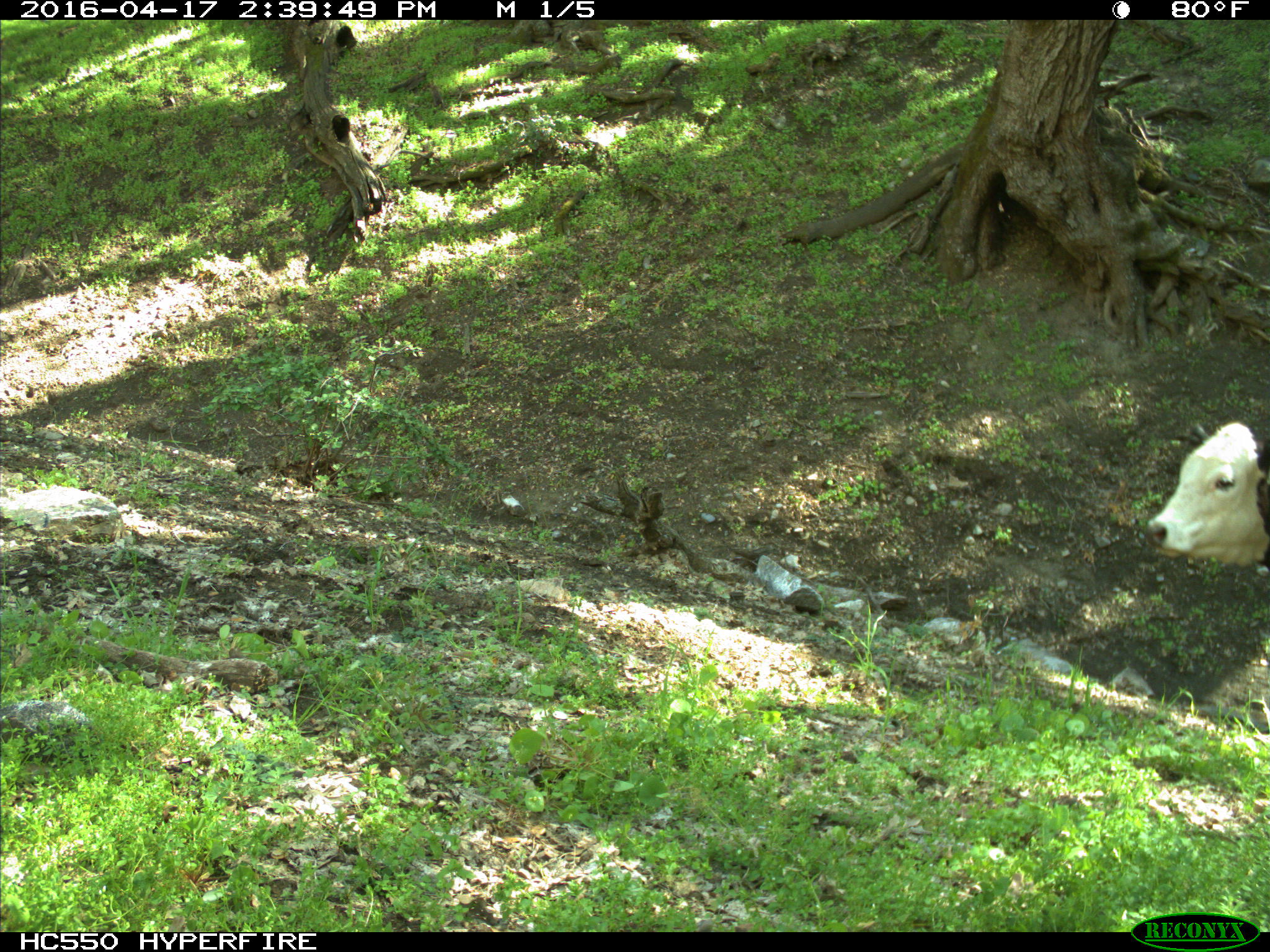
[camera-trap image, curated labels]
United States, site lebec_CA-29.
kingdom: Animalia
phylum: Chordata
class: Mammalia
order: Artiodactyla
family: Bovidae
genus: Bos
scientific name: Bos taurus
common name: domestic cow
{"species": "Bos taurus (domestic cow)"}